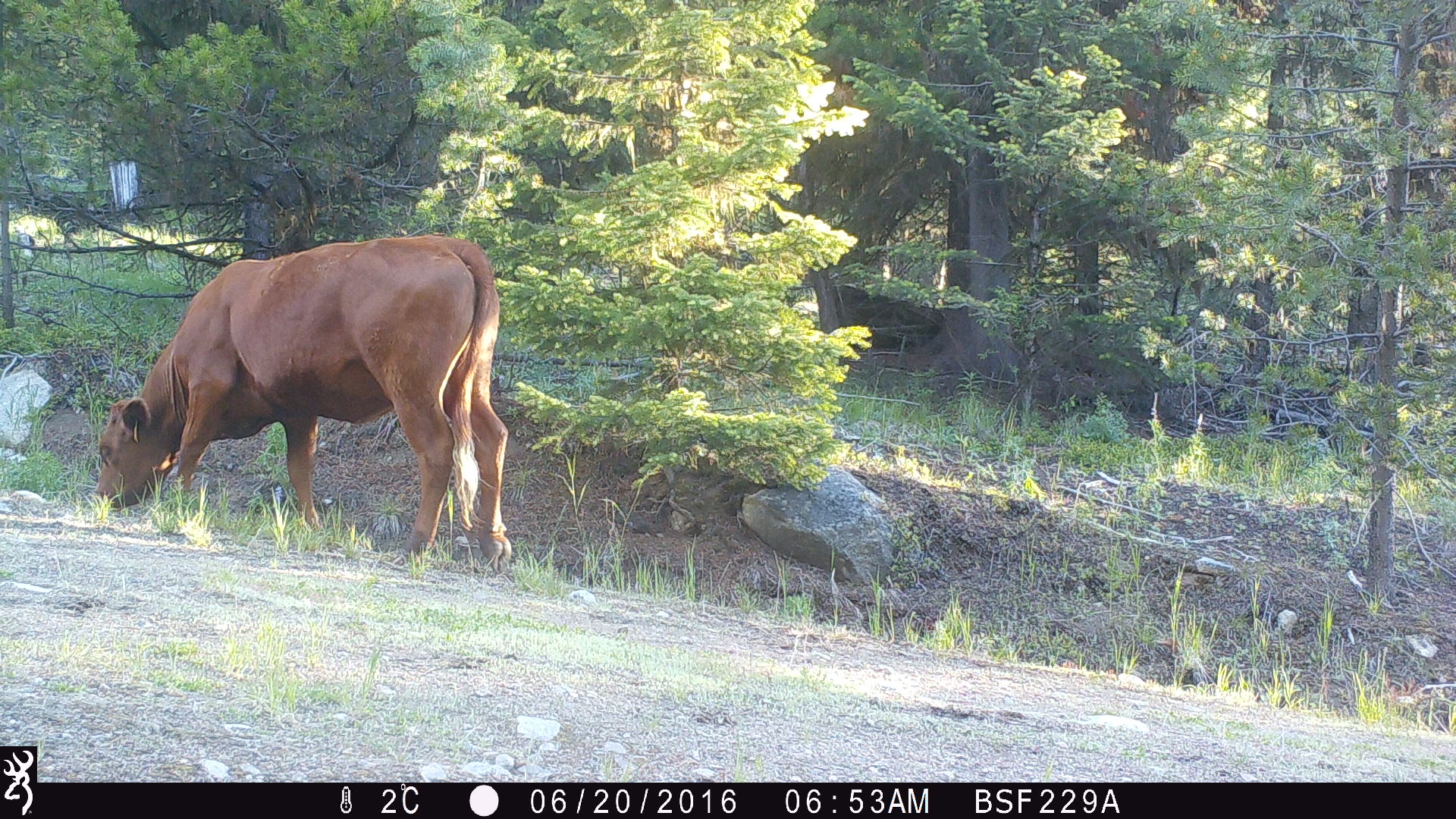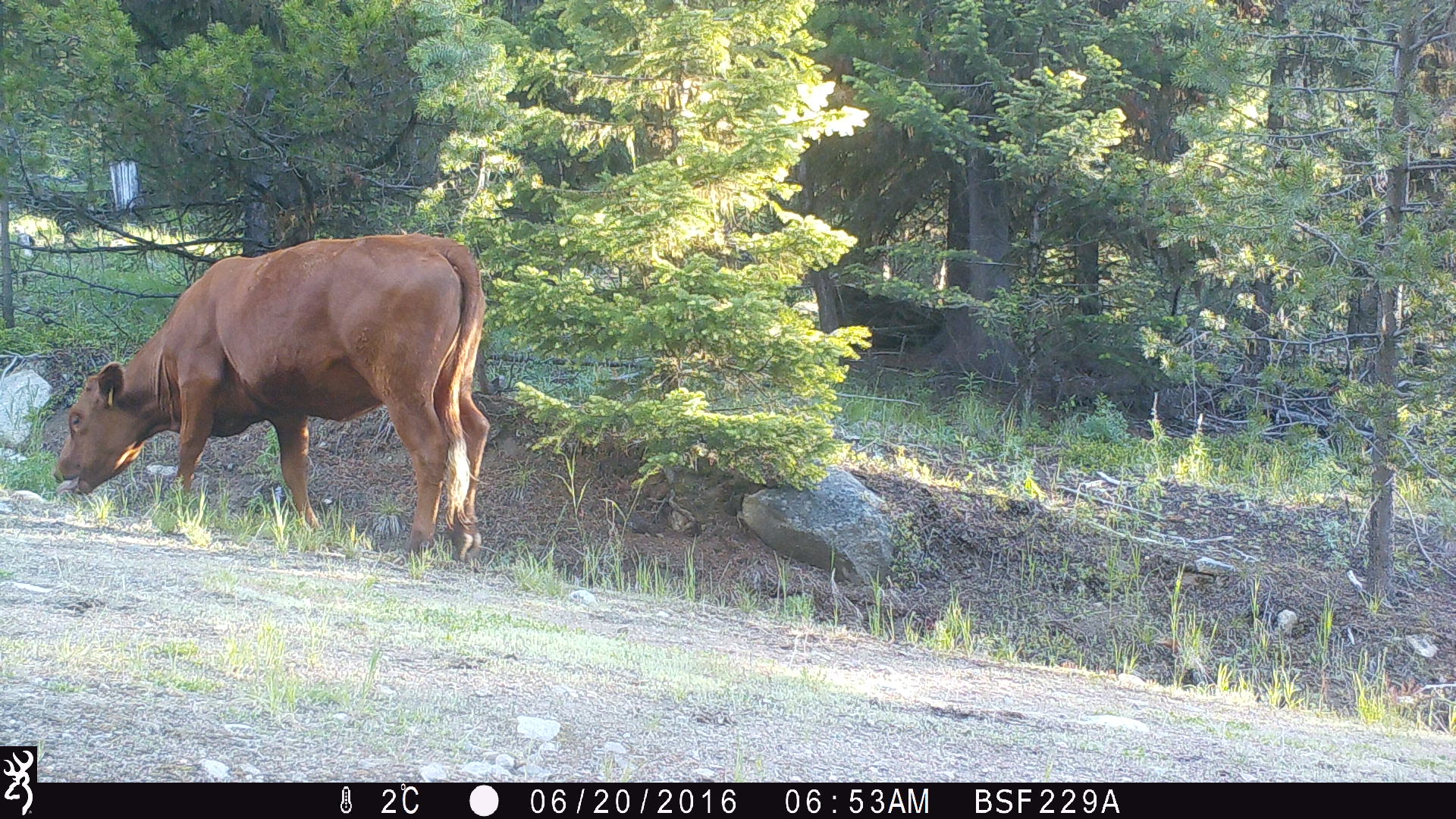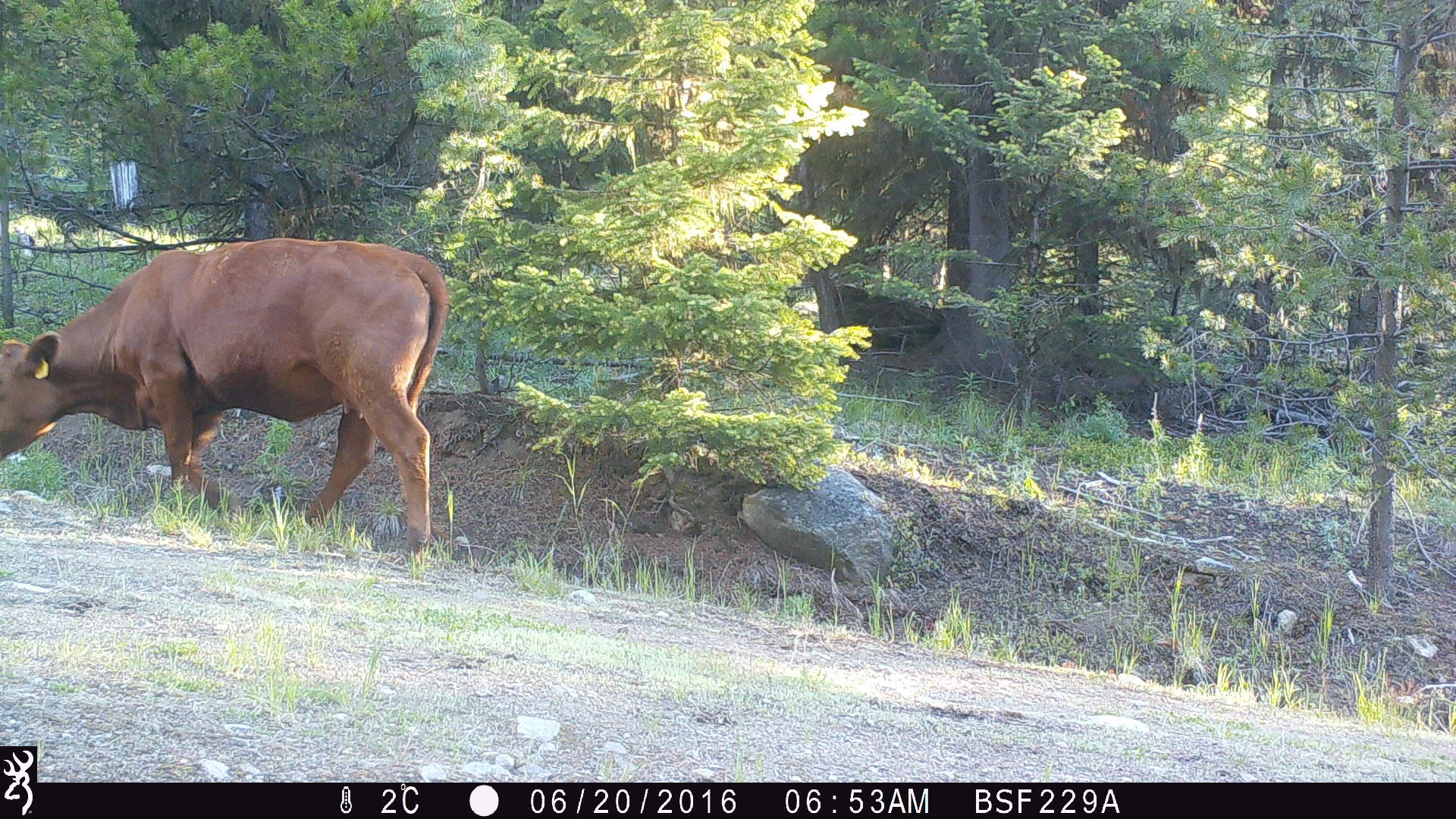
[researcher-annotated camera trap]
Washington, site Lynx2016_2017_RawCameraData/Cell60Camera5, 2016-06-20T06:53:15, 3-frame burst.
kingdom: Animalia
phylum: Chordata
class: Mammalia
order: Artiodactyla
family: Bovidae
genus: Bos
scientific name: Bos taurus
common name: domestic cattle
Domestic cattle (Bos taurus). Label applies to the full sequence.